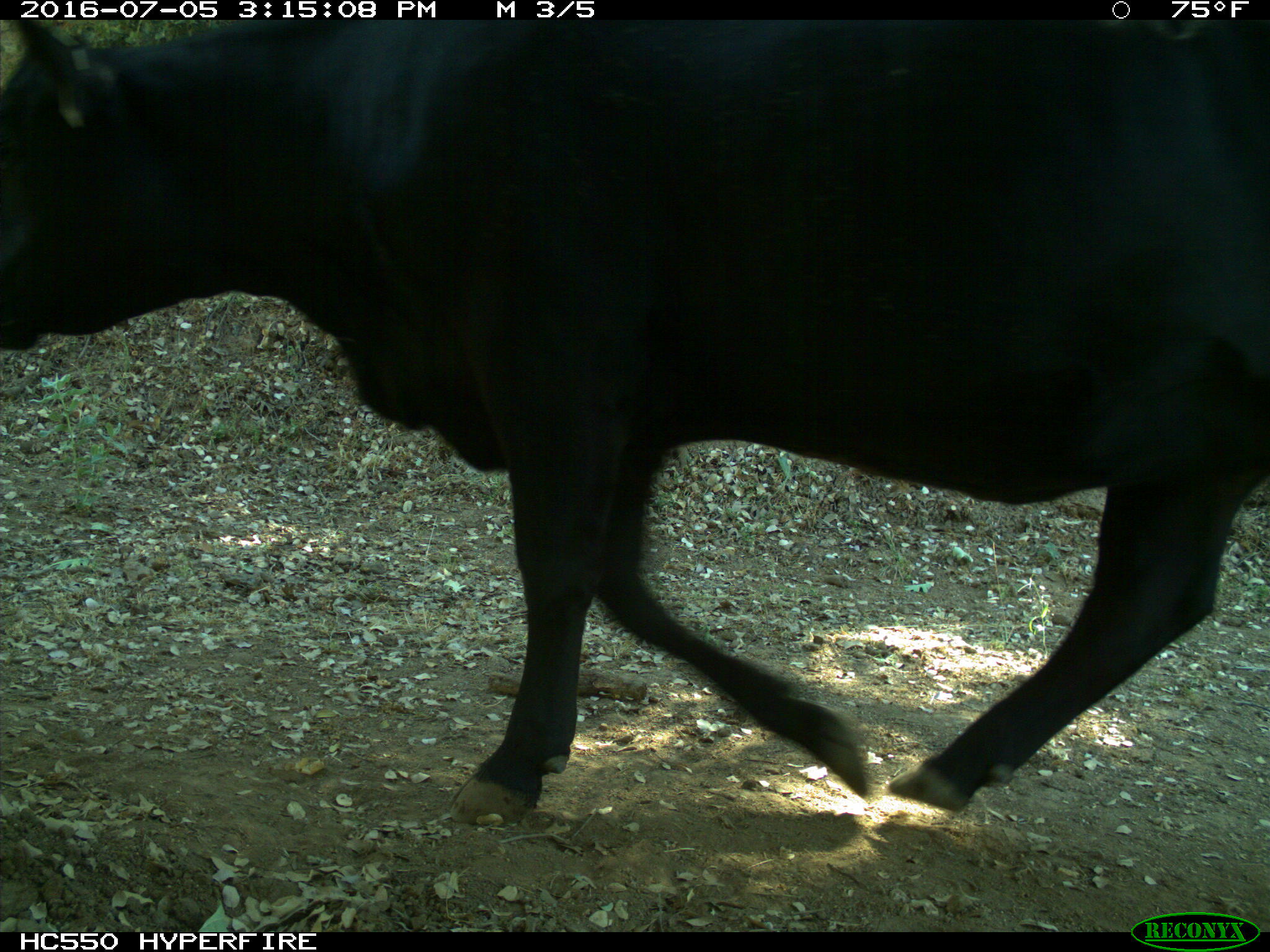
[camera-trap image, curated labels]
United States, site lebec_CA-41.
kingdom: Animalia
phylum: Chordata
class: Mammalia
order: Artiodactyla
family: Bovidae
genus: Bos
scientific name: Bos taurus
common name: domestic cow